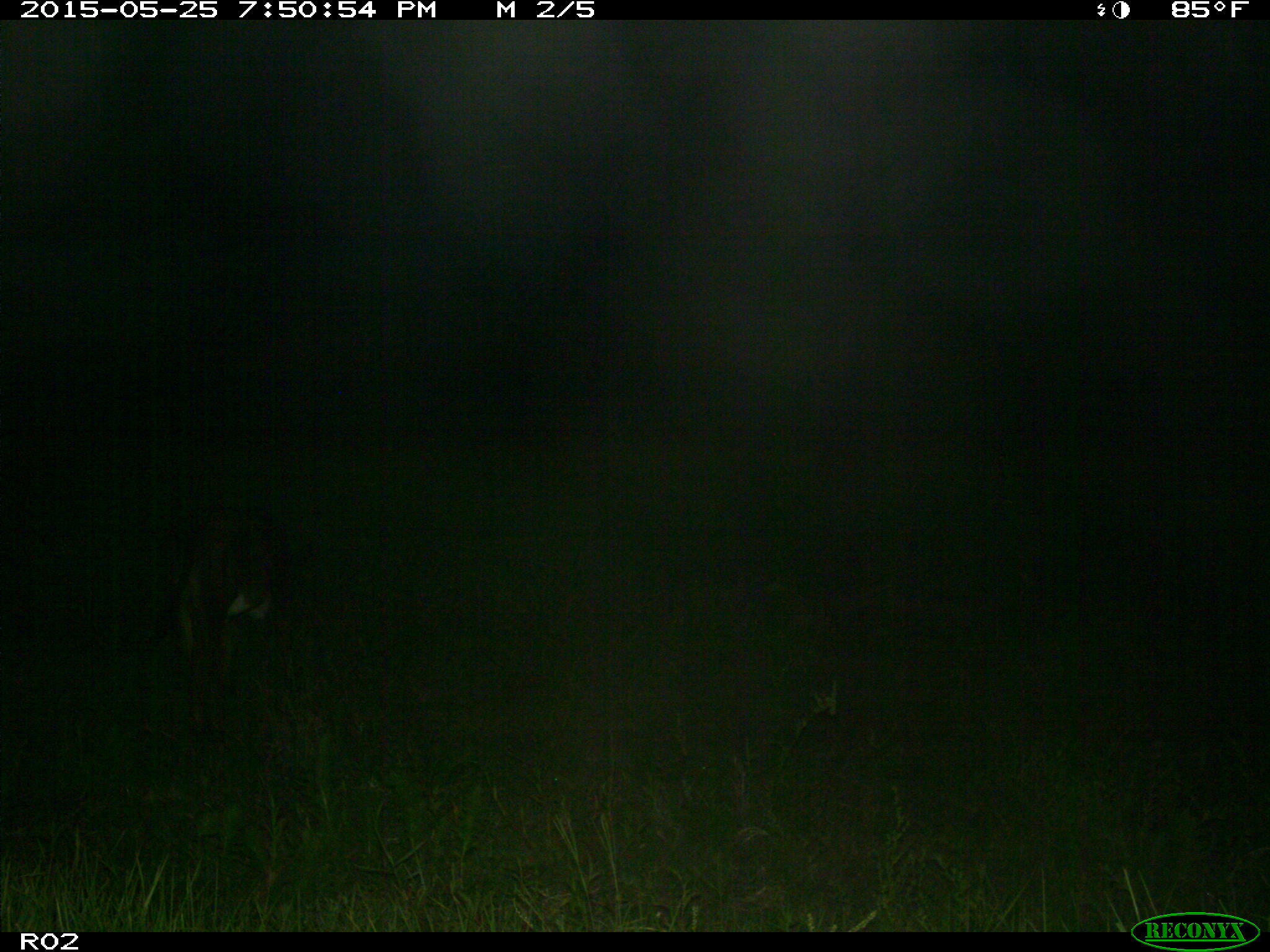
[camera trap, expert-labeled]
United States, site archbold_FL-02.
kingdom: Animalia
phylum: Chordata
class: Mammalia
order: Artiodactyla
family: Bovidae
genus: Bos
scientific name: Bos taurus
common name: domestic cow